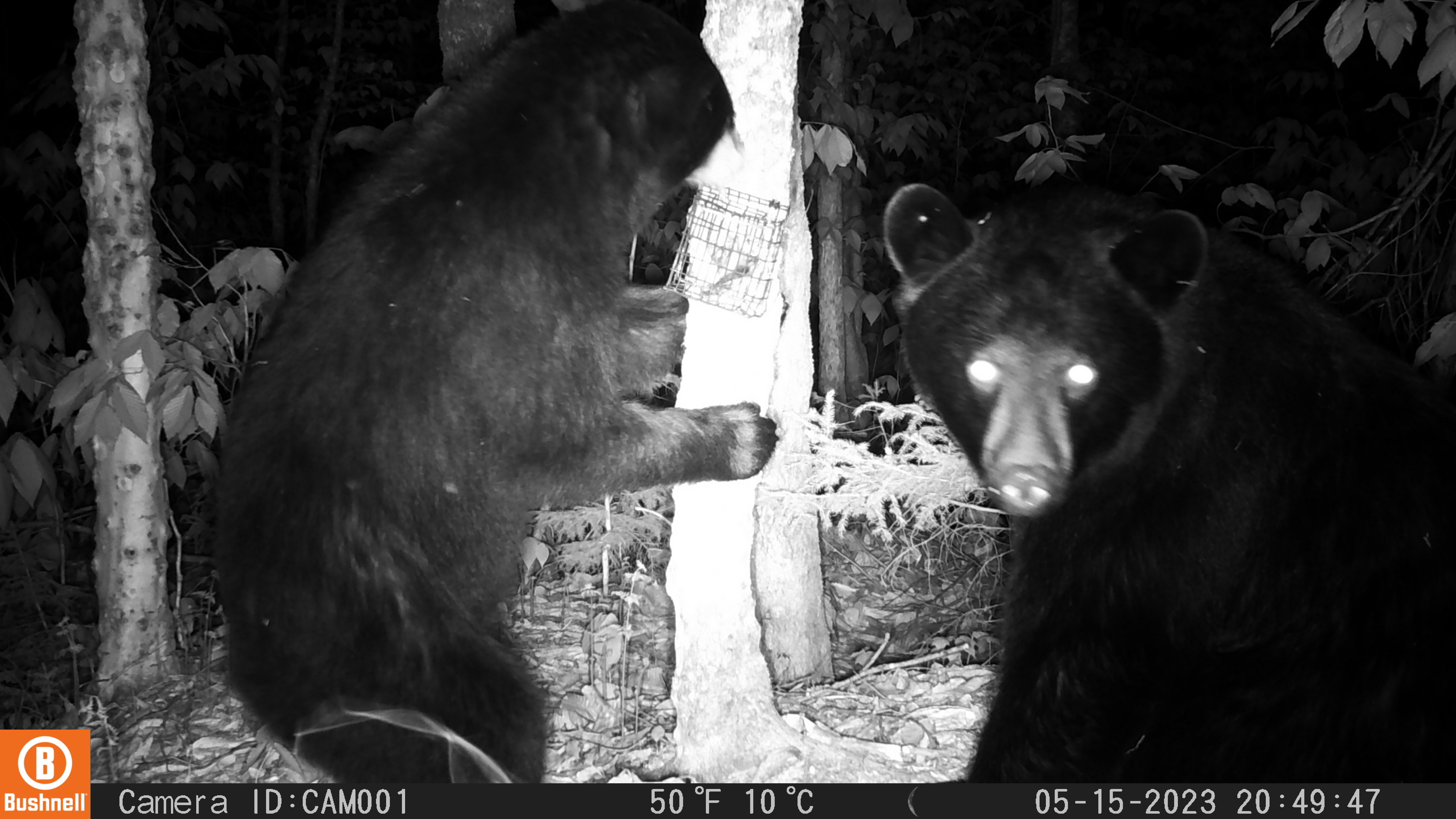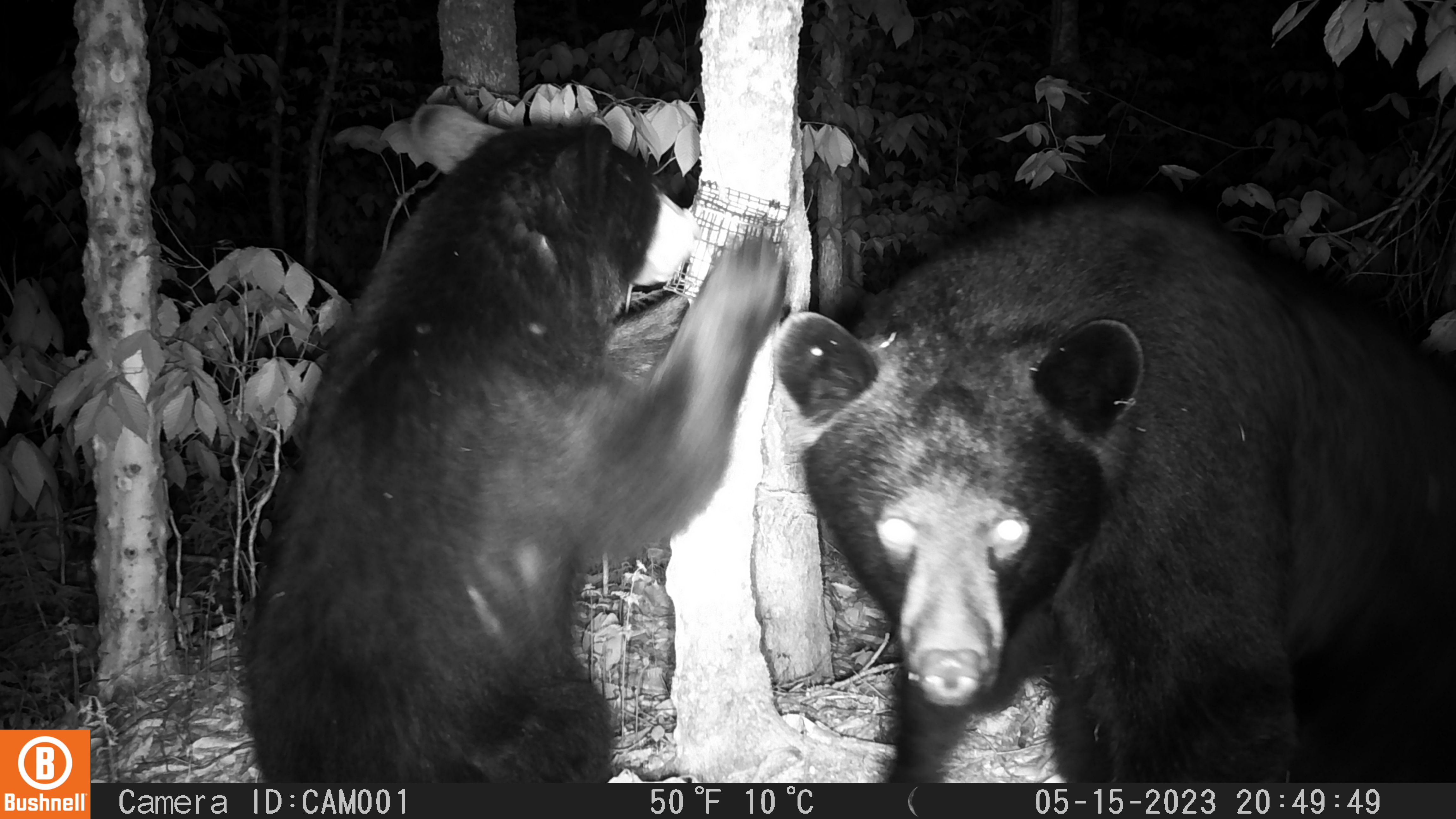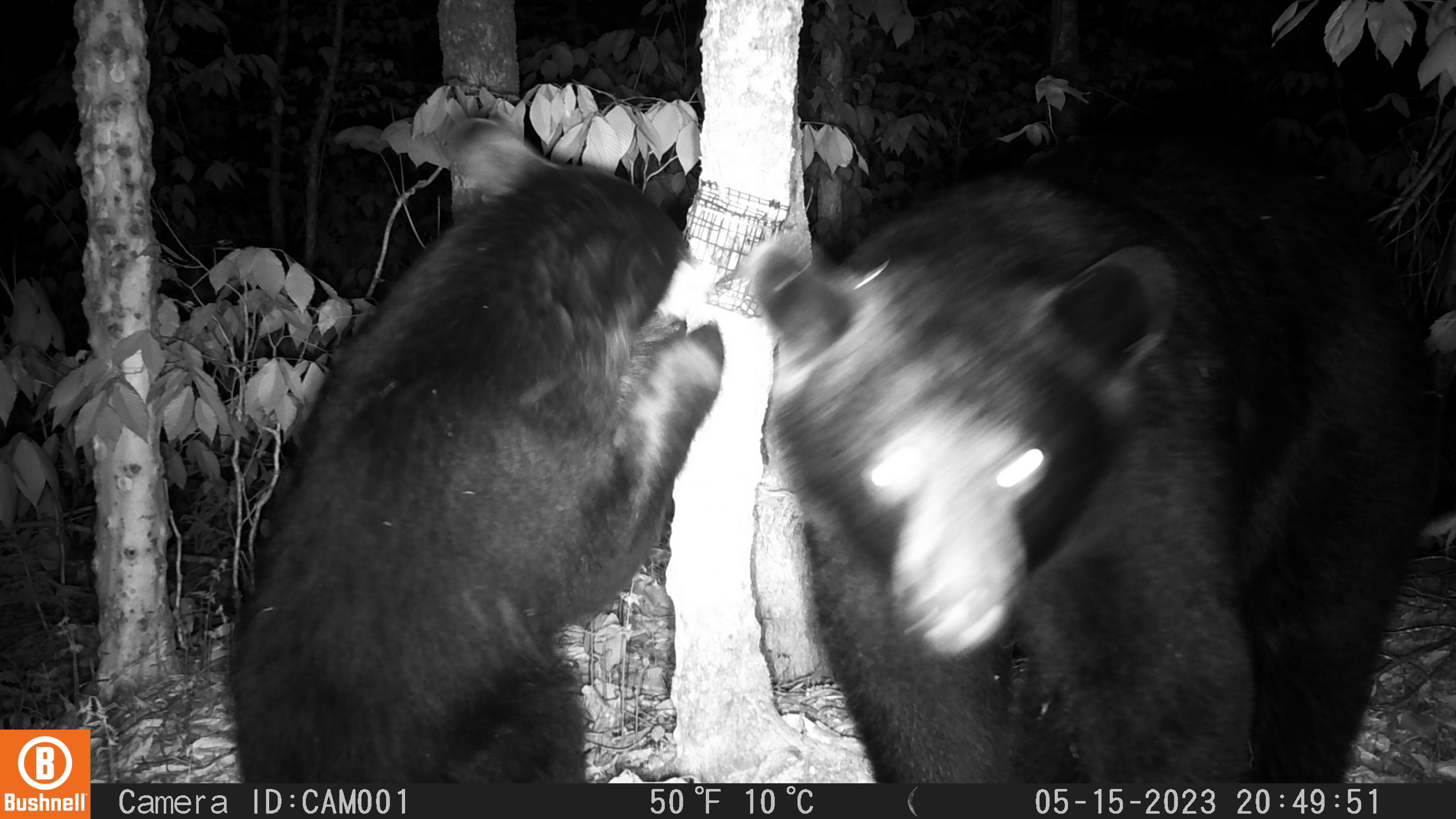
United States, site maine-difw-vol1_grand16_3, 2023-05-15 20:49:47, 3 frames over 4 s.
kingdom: Animalia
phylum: Chordata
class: Mammalia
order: Carnivora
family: Ursidae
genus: Ursus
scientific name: Ursus americanus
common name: black bear